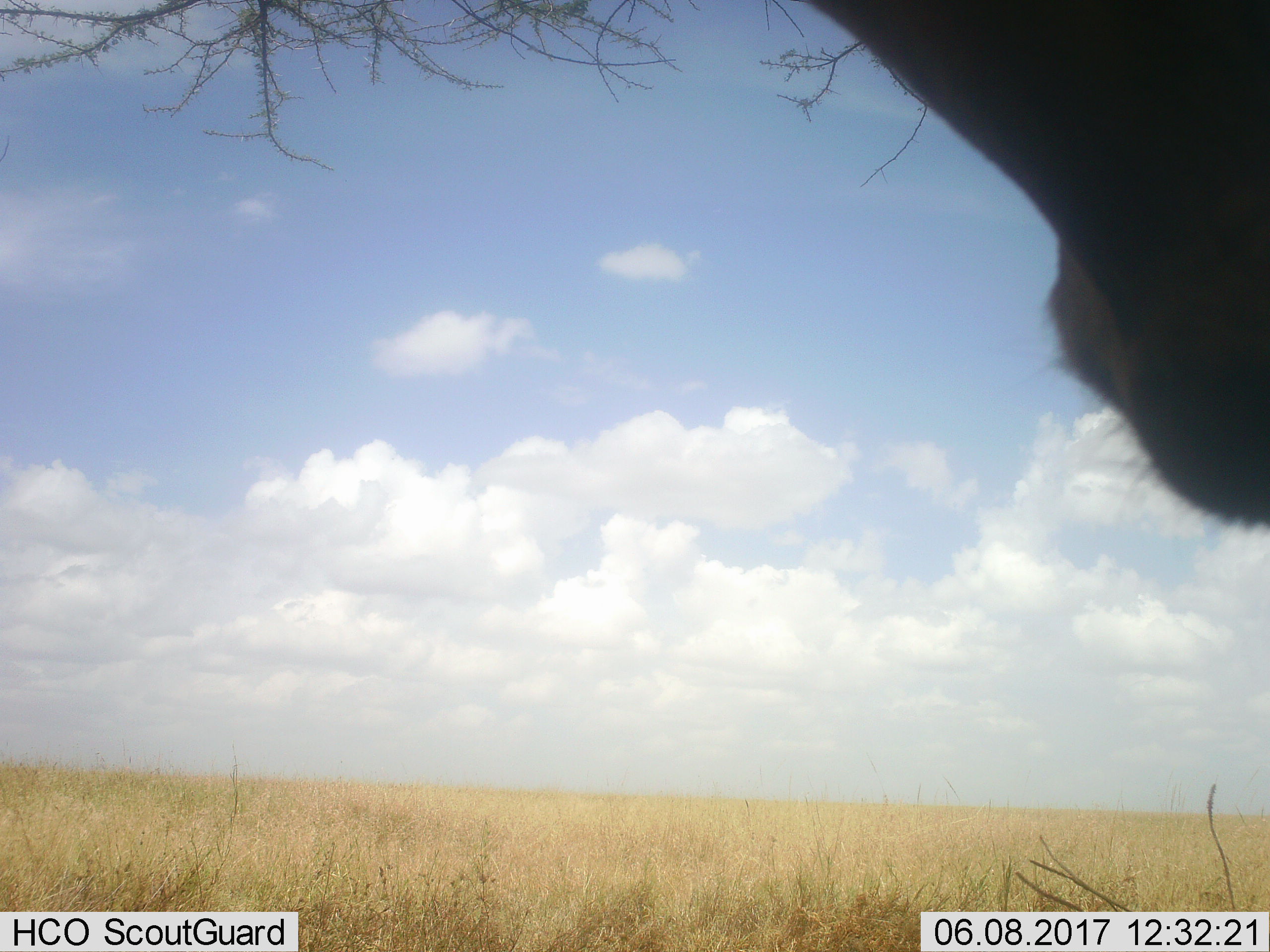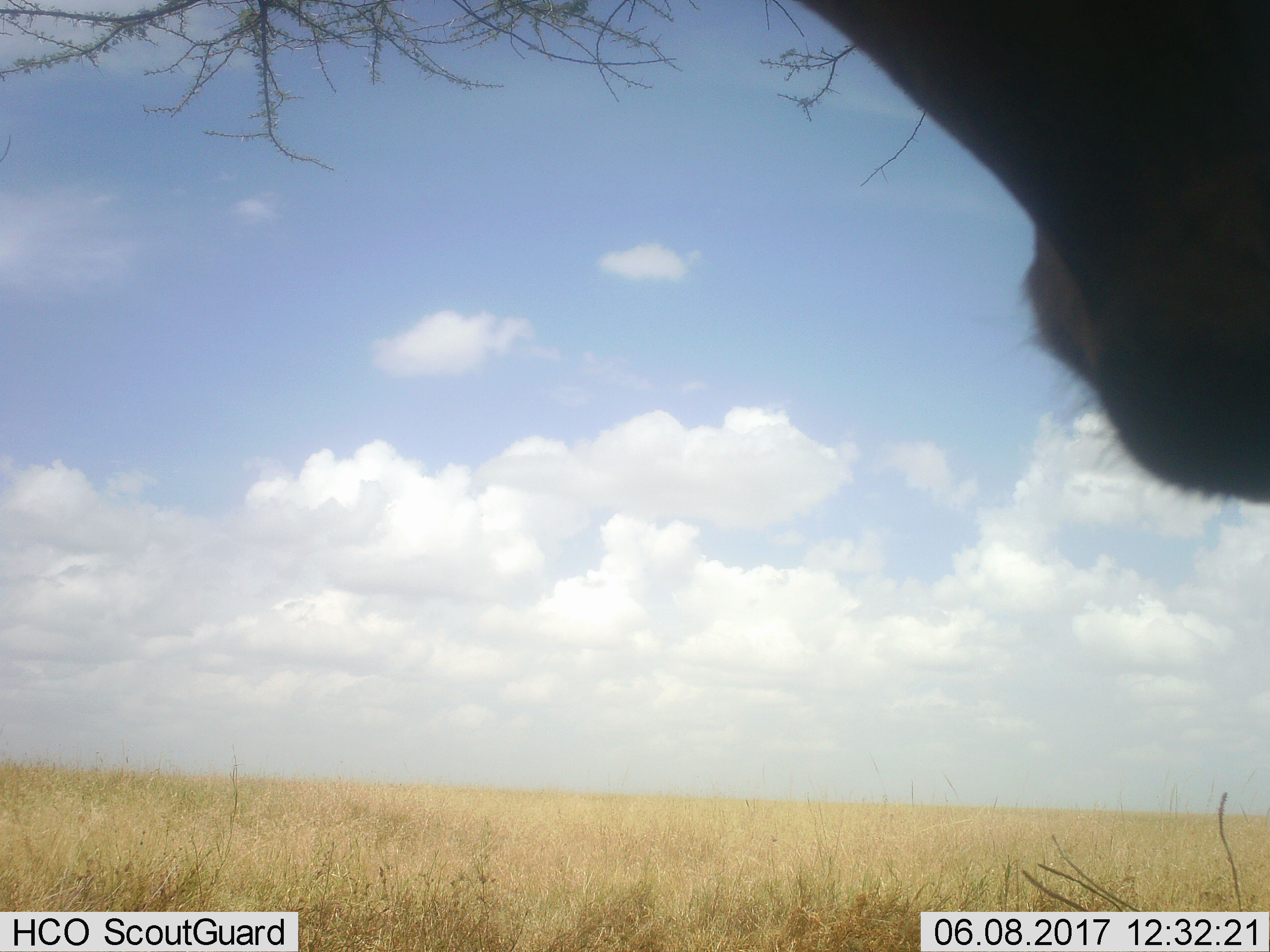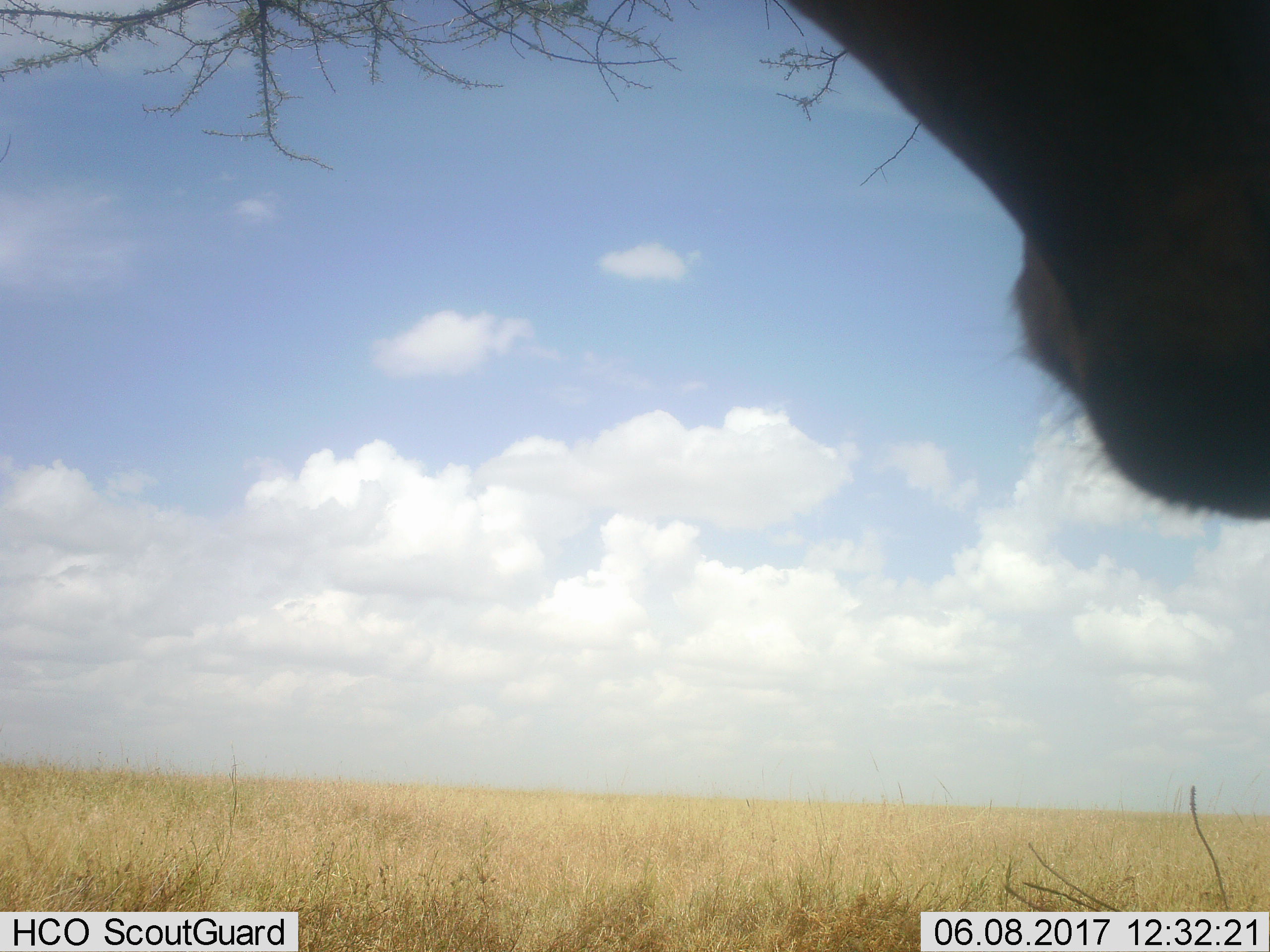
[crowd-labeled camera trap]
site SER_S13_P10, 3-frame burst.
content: unidentified animal